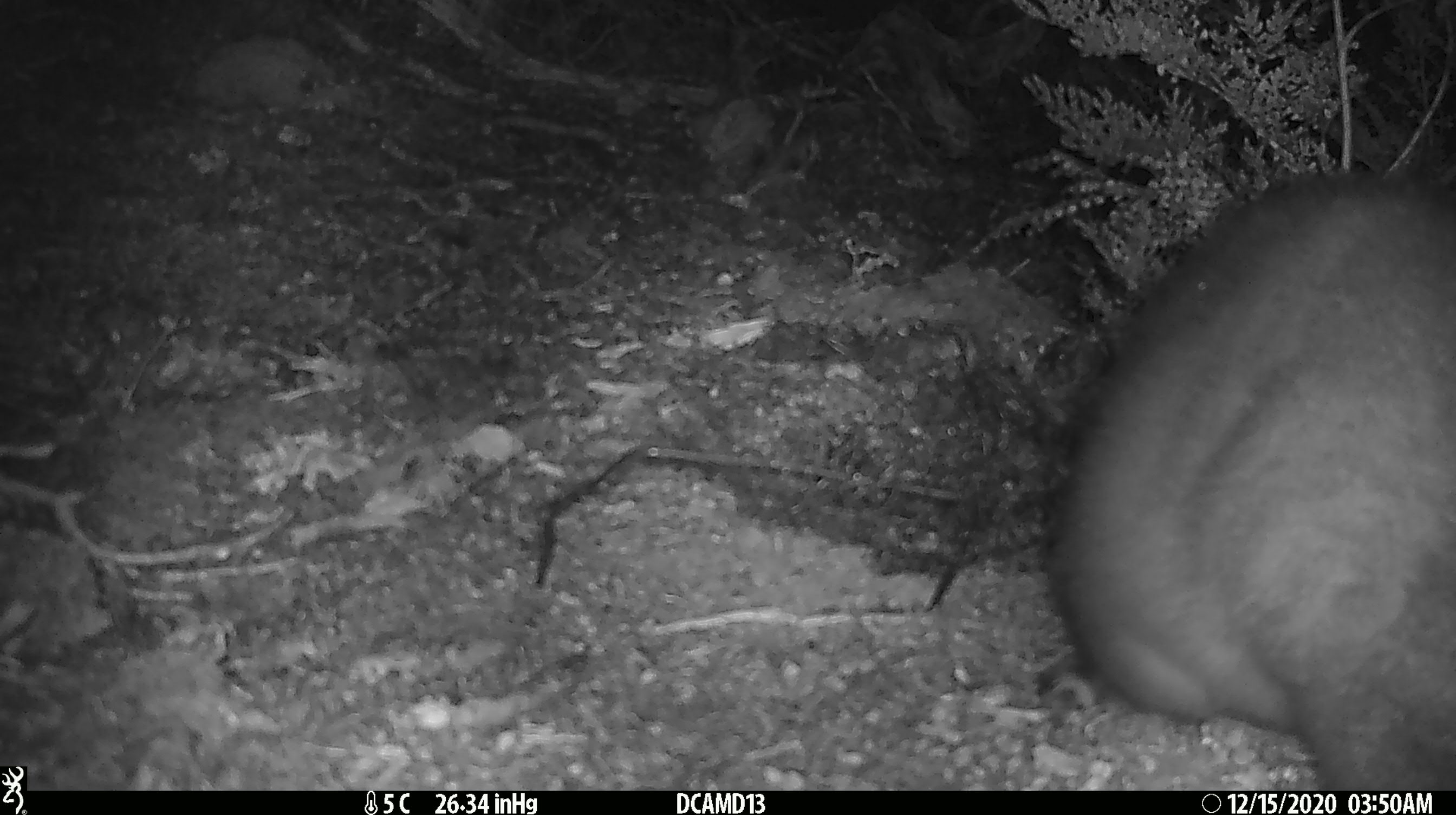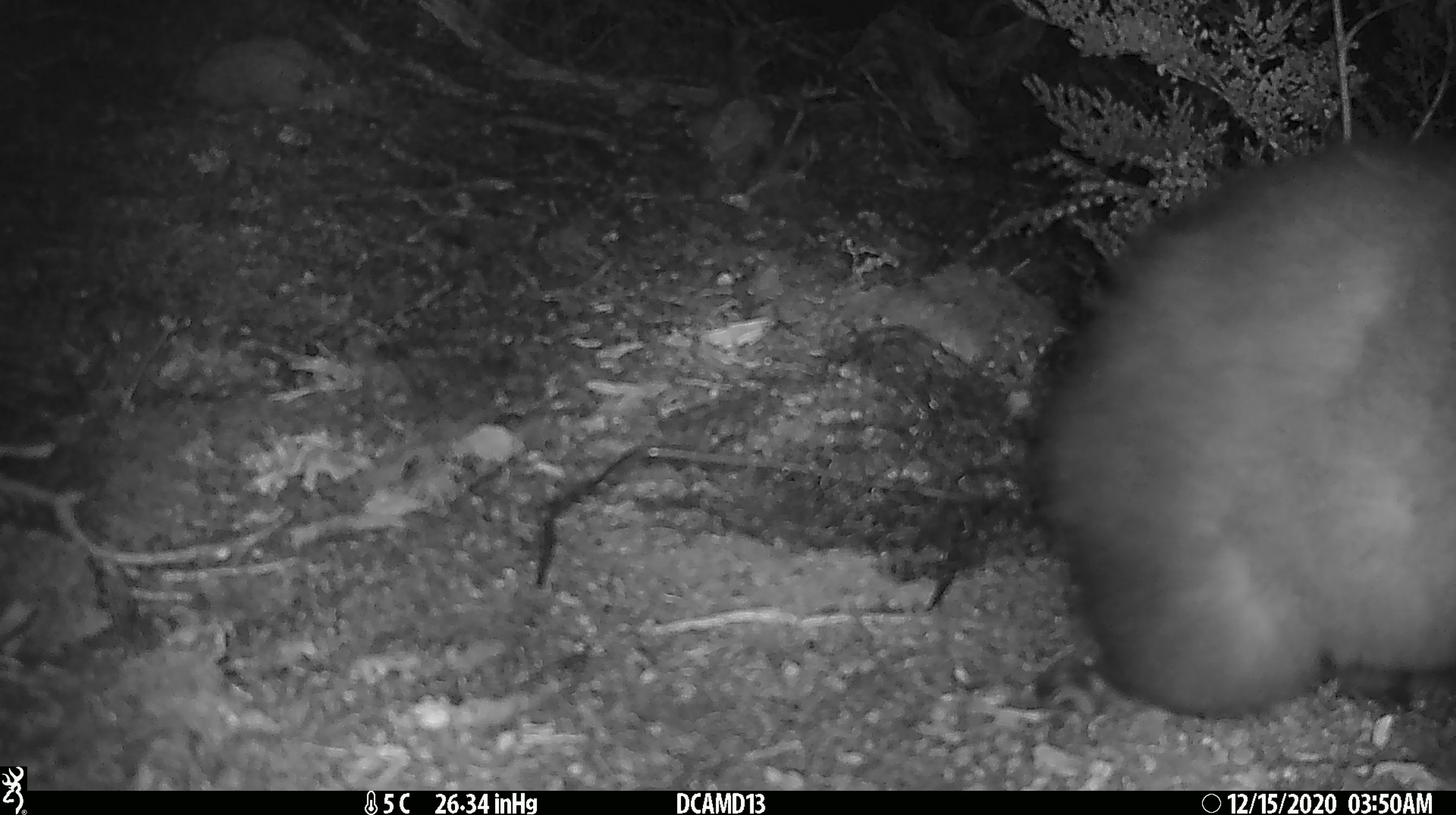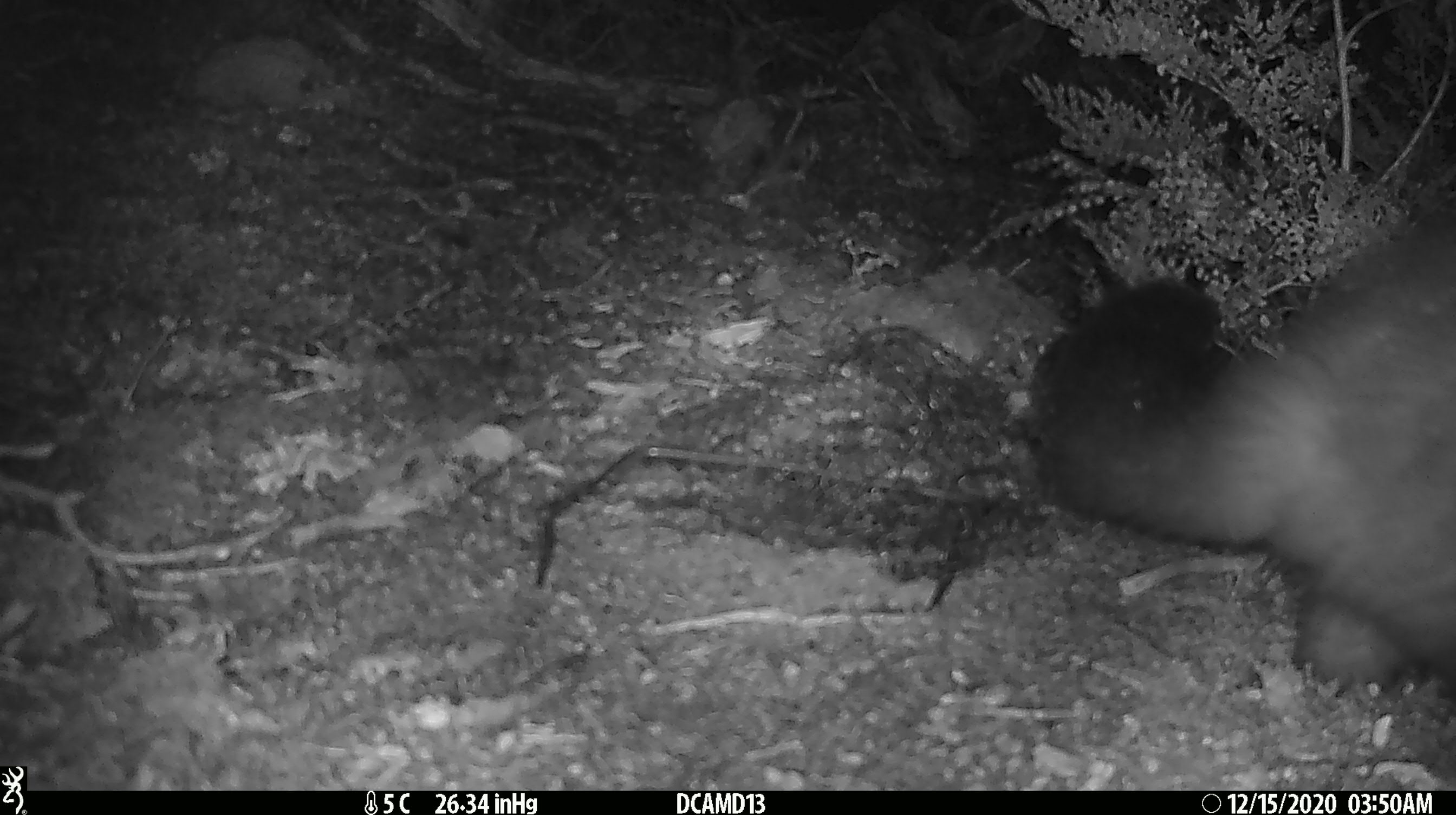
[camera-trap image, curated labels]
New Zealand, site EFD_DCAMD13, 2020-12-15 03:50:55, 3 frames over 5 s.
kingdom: Animalia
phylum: Chordata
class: Mammalia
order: Diprotodontia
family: Phalangeridae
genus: Trichosurus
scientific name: Trichosurus vulpecula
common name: common brushtail possum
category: possum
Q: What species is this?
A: Possum (common brushtail possum) (Trichosurus vulpecula).